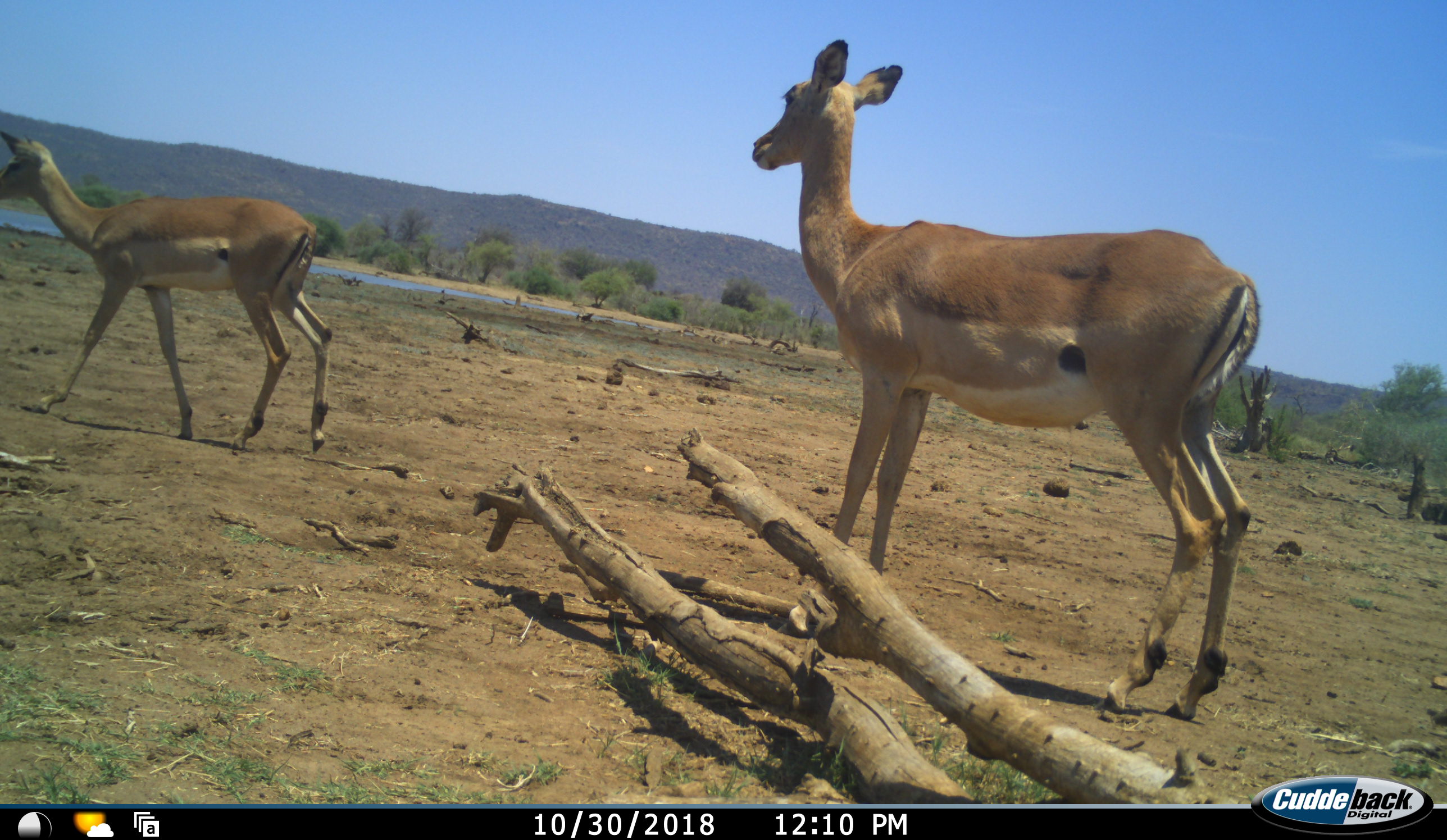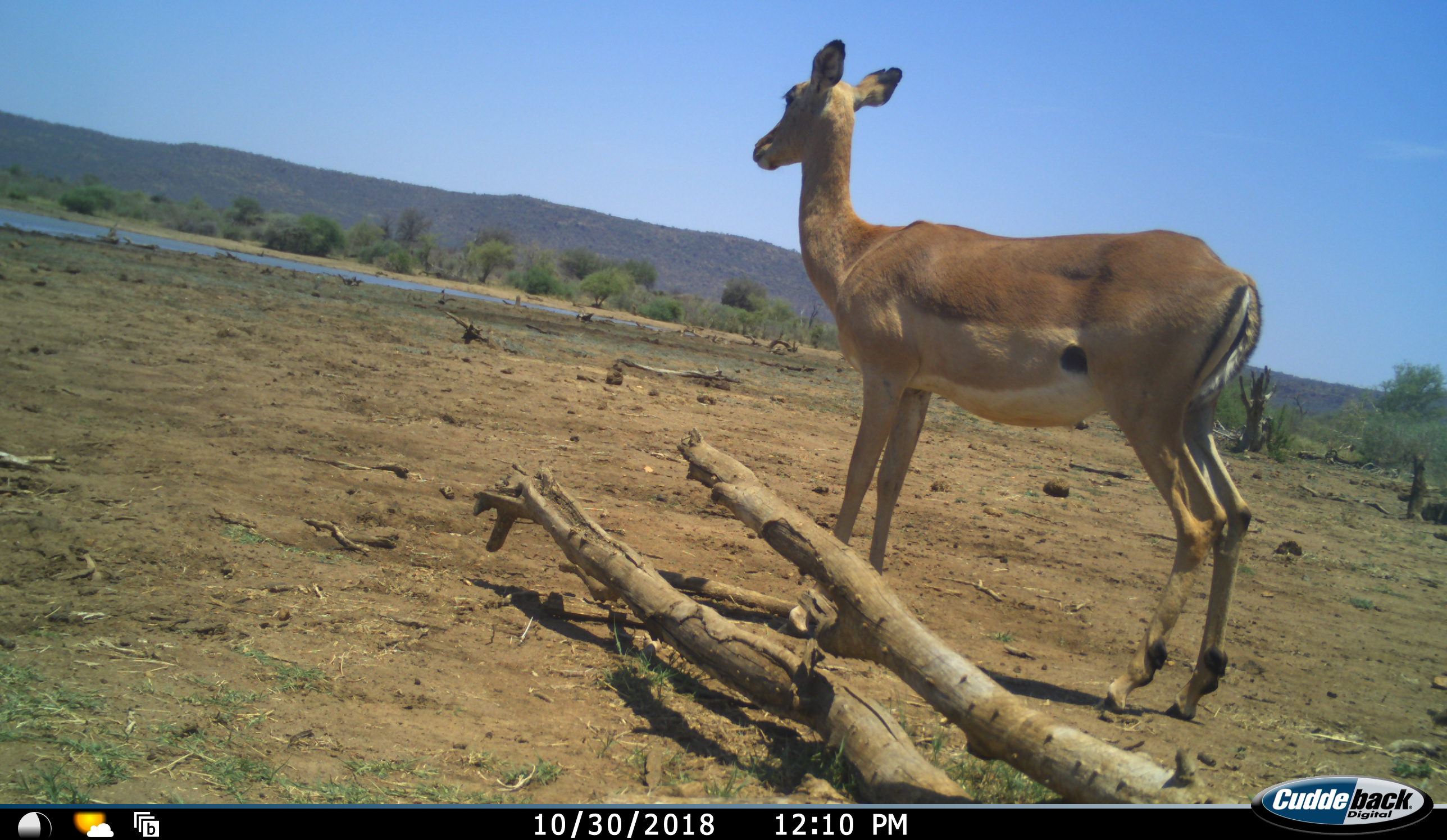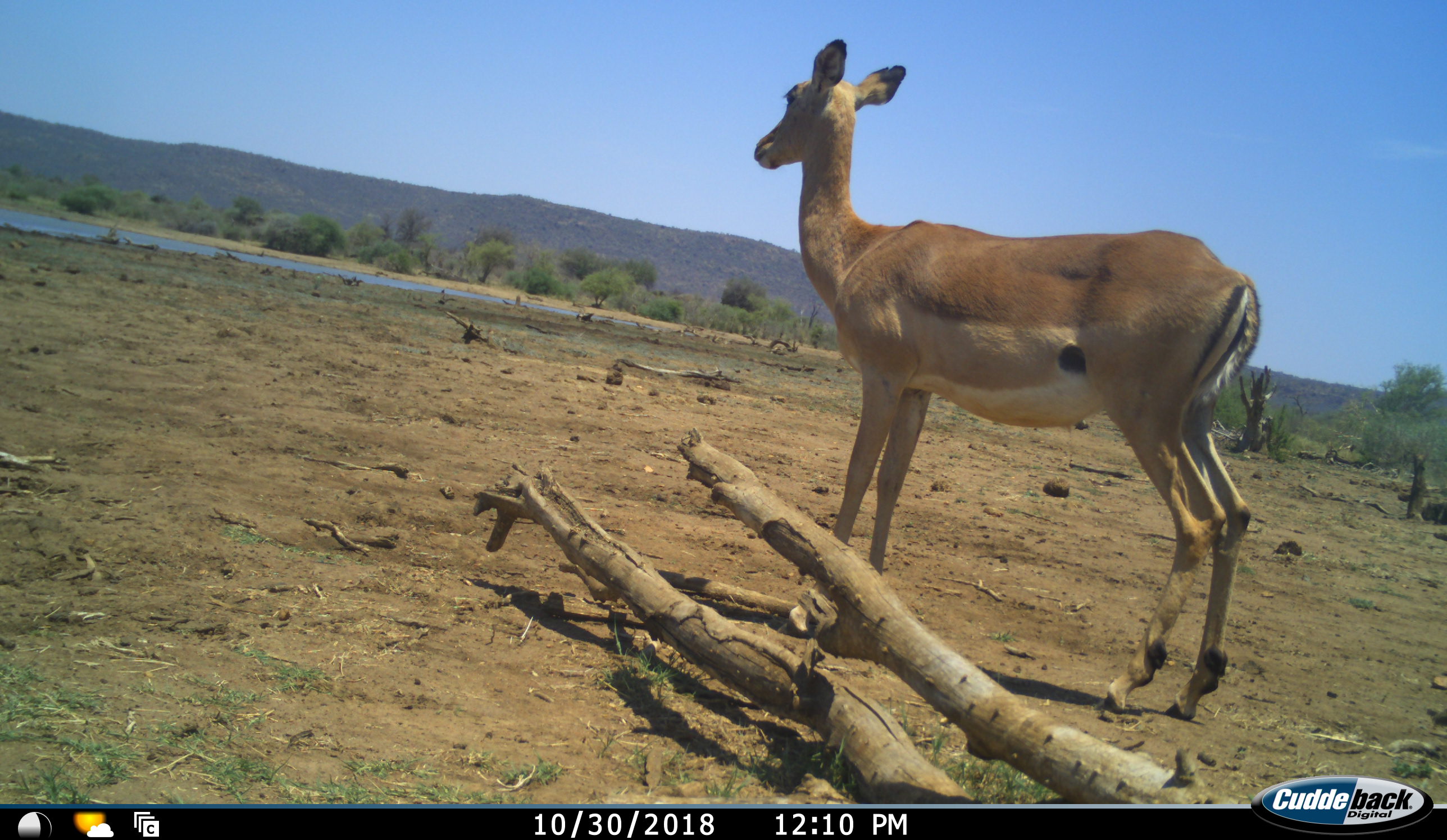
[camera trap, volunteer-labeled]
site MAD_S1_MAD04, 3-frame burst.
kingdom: Animalia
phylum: Chordata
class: Mammalia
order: Artiodactyla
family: Bovidae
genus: Aepyceros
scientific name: Aepyceros melampus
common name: impala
Impala (Aepyceros melampus), count 2. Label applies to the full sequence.